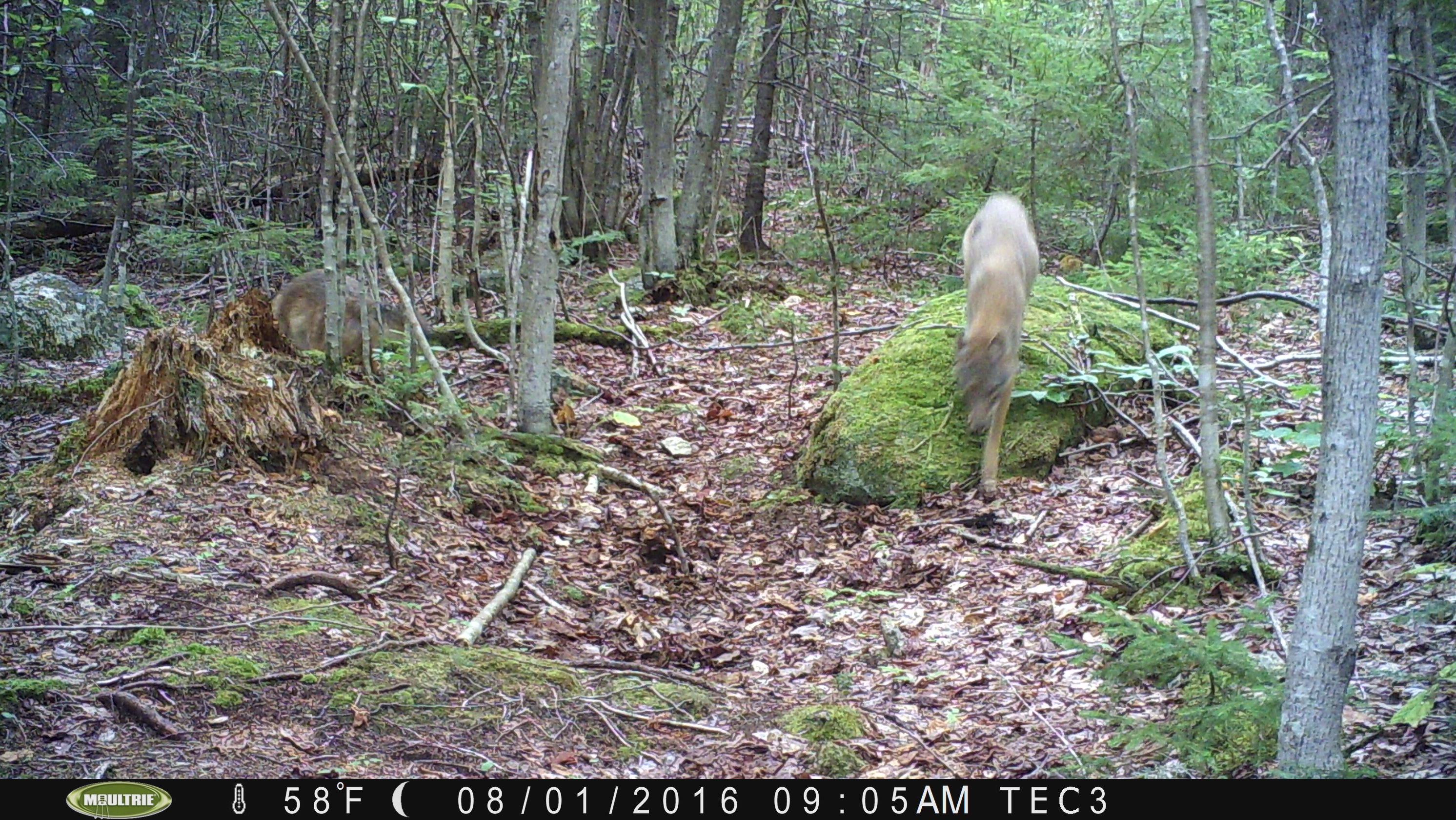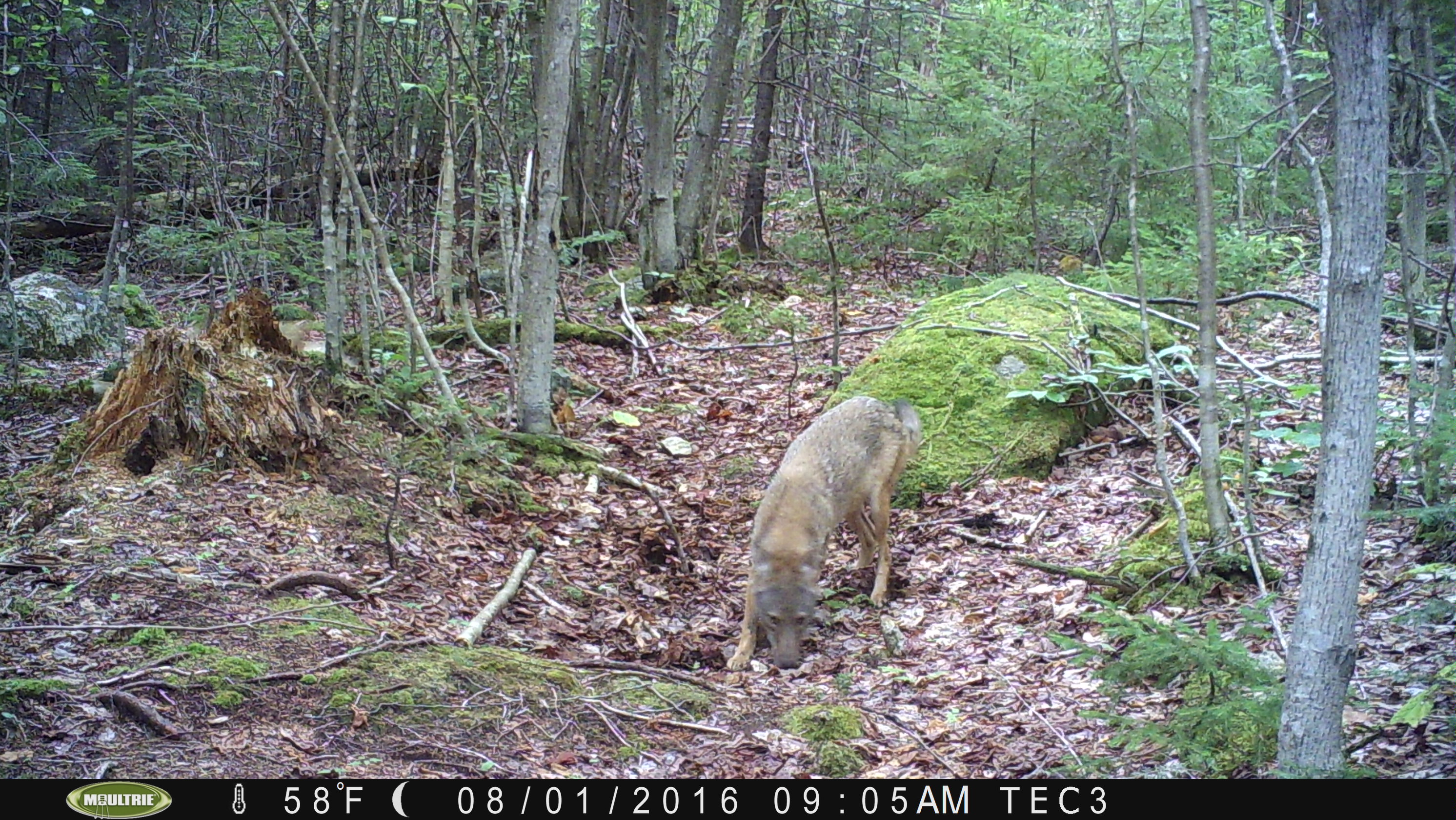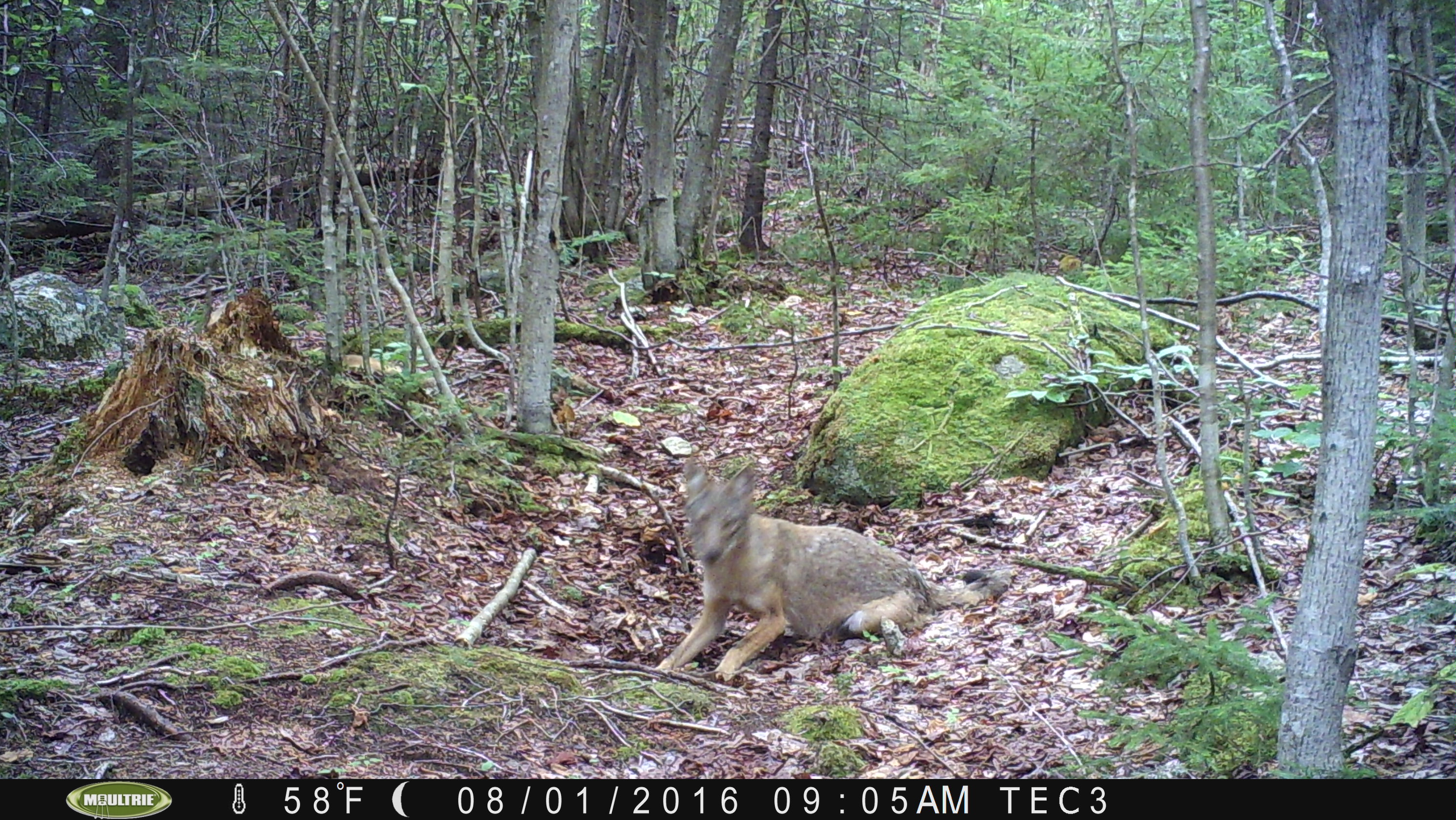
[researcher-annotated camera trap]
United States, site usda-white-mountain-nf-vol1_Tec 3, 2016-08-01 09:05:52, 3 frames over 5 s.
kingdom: Animalia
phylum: Chordata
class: Mammalia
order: Carnivora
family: Canidae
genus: Canis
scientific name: Canis latrans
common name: coyote